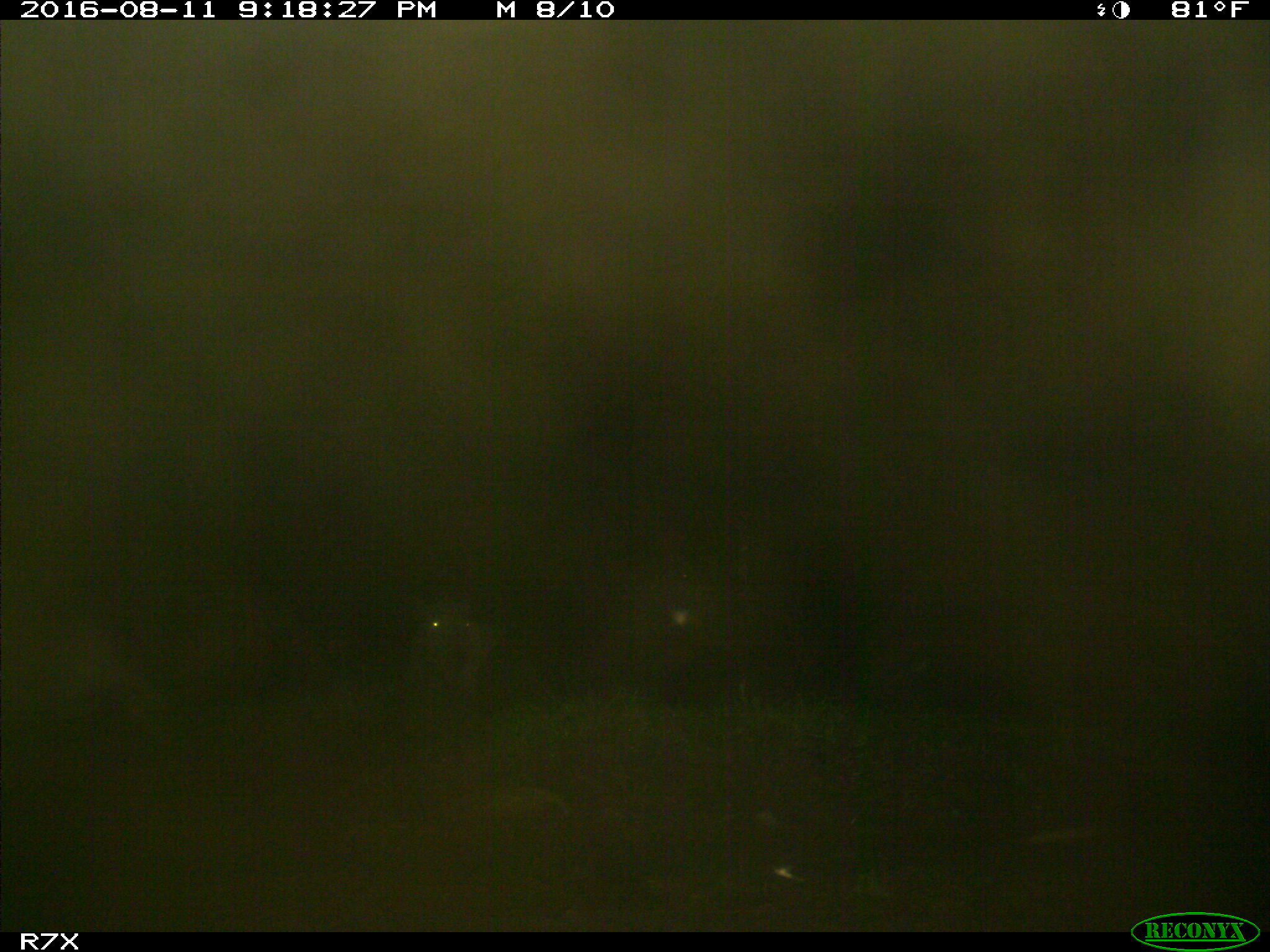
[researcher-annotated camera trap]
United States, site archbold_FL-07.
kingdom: Animalia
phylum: Chordata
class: Mammalia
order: Artiodactyla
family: Bovidae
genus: Bos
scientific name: Bos taurus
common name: domestic cow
Bos taurus (domestic cow).